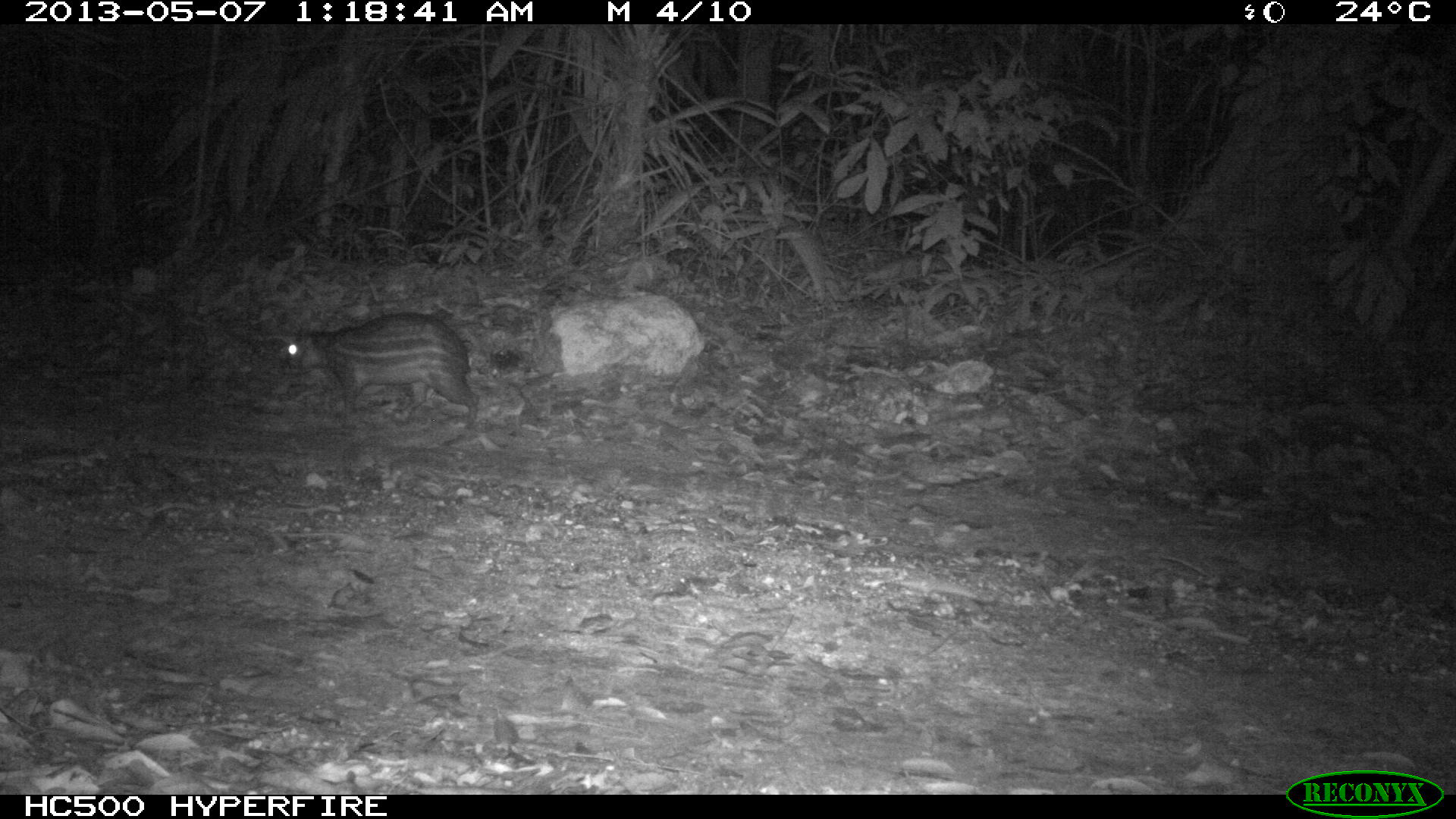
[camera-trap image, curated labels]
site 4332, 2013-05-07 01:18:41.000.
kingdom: Animalia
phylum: Chordata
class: Mammalia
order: Rodentia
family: Cuniculidae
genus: Cuniculus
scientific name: Cuniculus paca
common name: lowland paca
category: agouti paca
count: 1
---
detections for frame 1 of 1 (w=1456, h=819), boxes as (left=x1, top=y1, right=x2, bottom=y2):
agouti paca: (left=276, top=312, right=481, bottom=428)